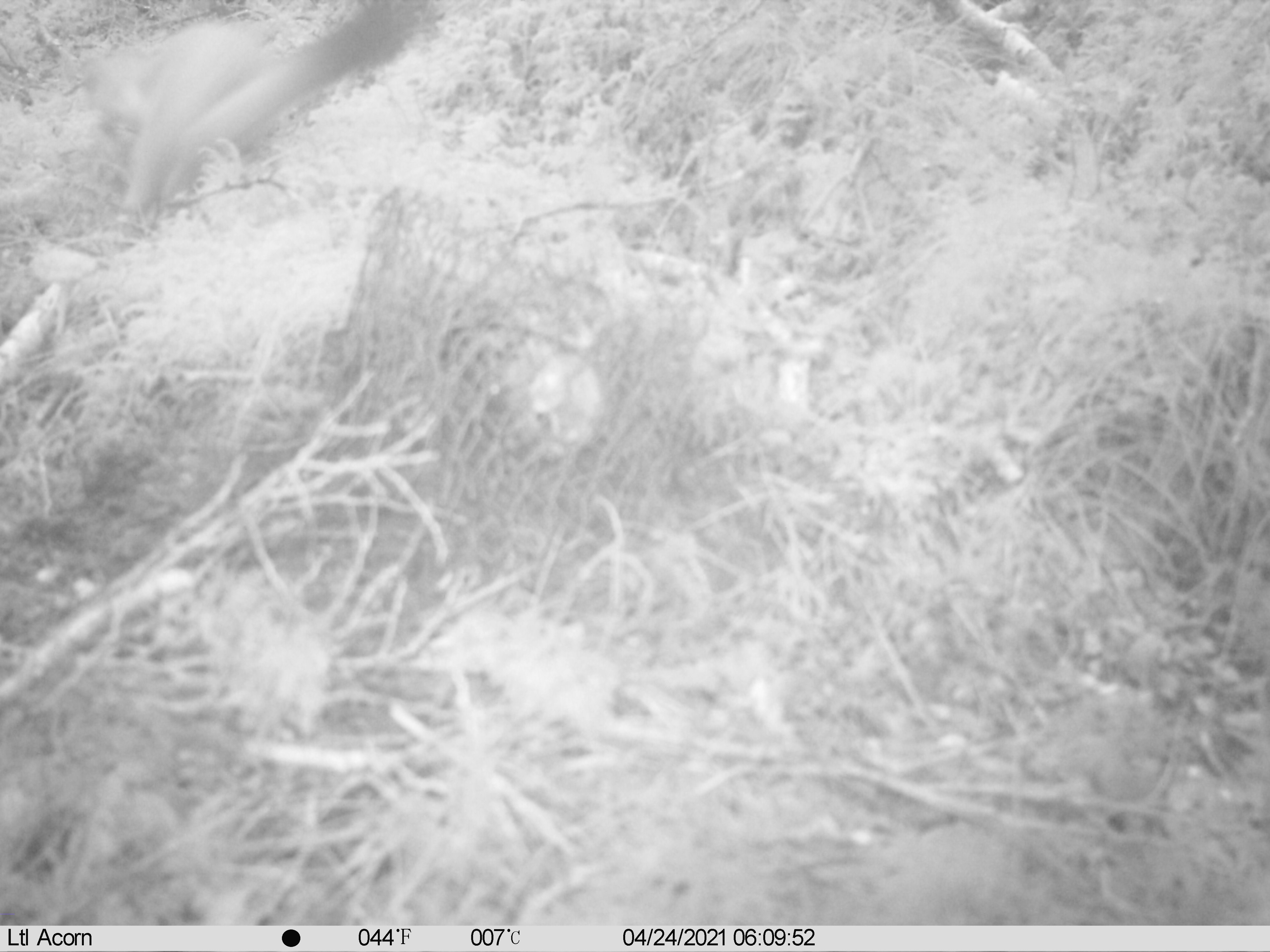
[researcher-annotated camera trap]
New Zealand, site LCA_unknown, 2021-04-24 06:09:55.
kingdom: Animalia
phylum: Chordata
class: Mammalia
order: Carnivora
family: Mustelidae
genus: Mustela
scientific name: Mustela erminea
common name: stoat